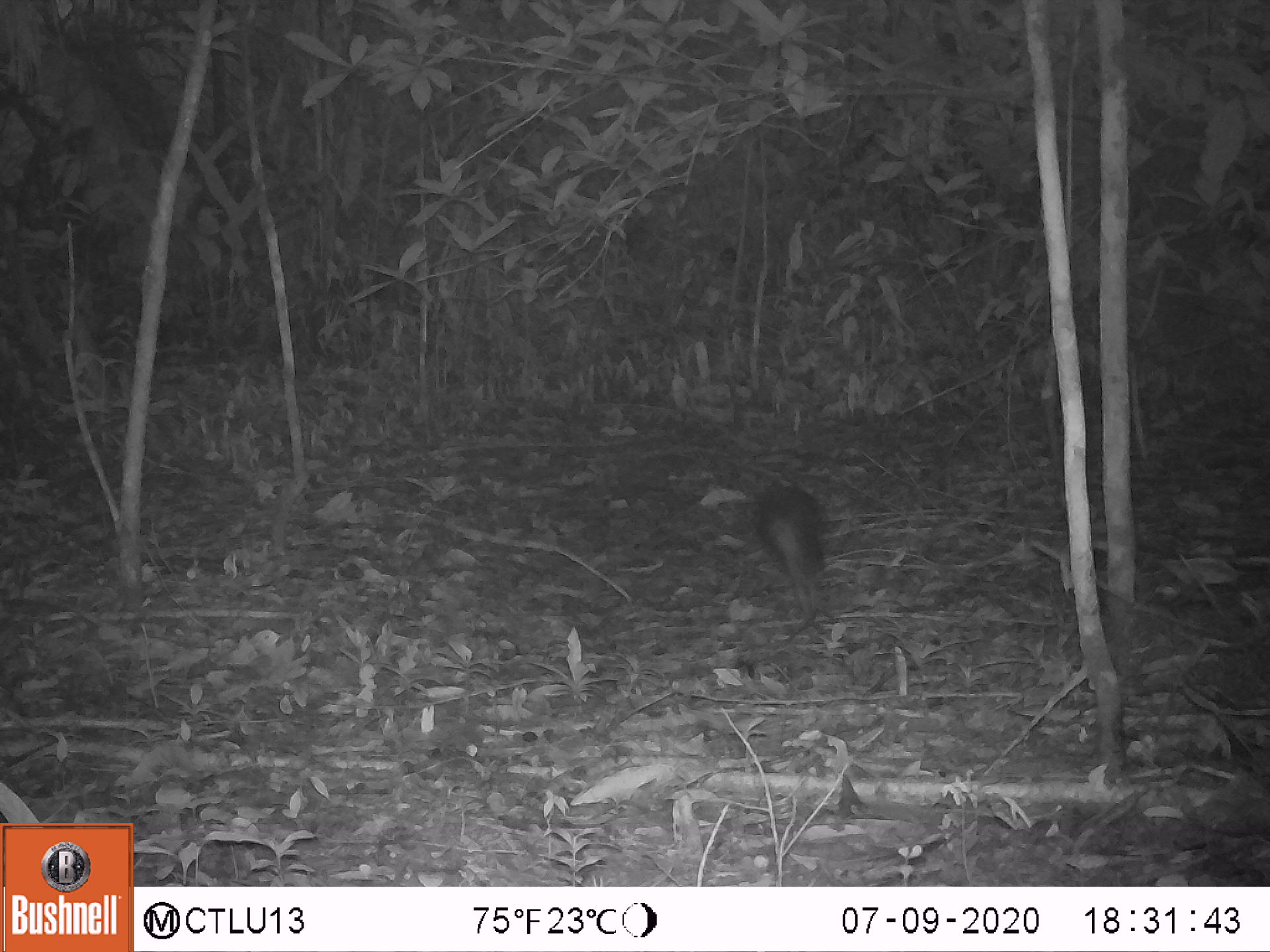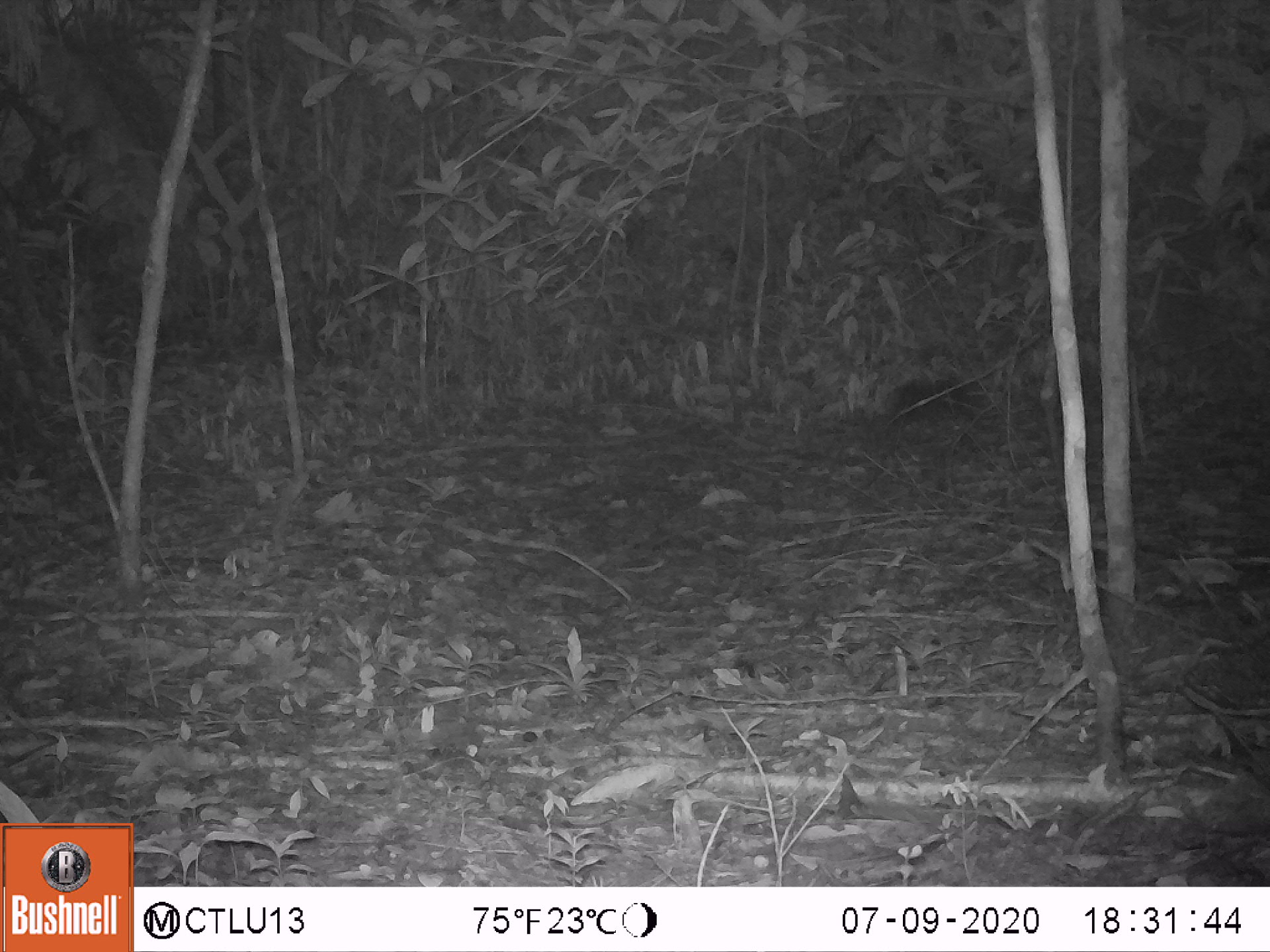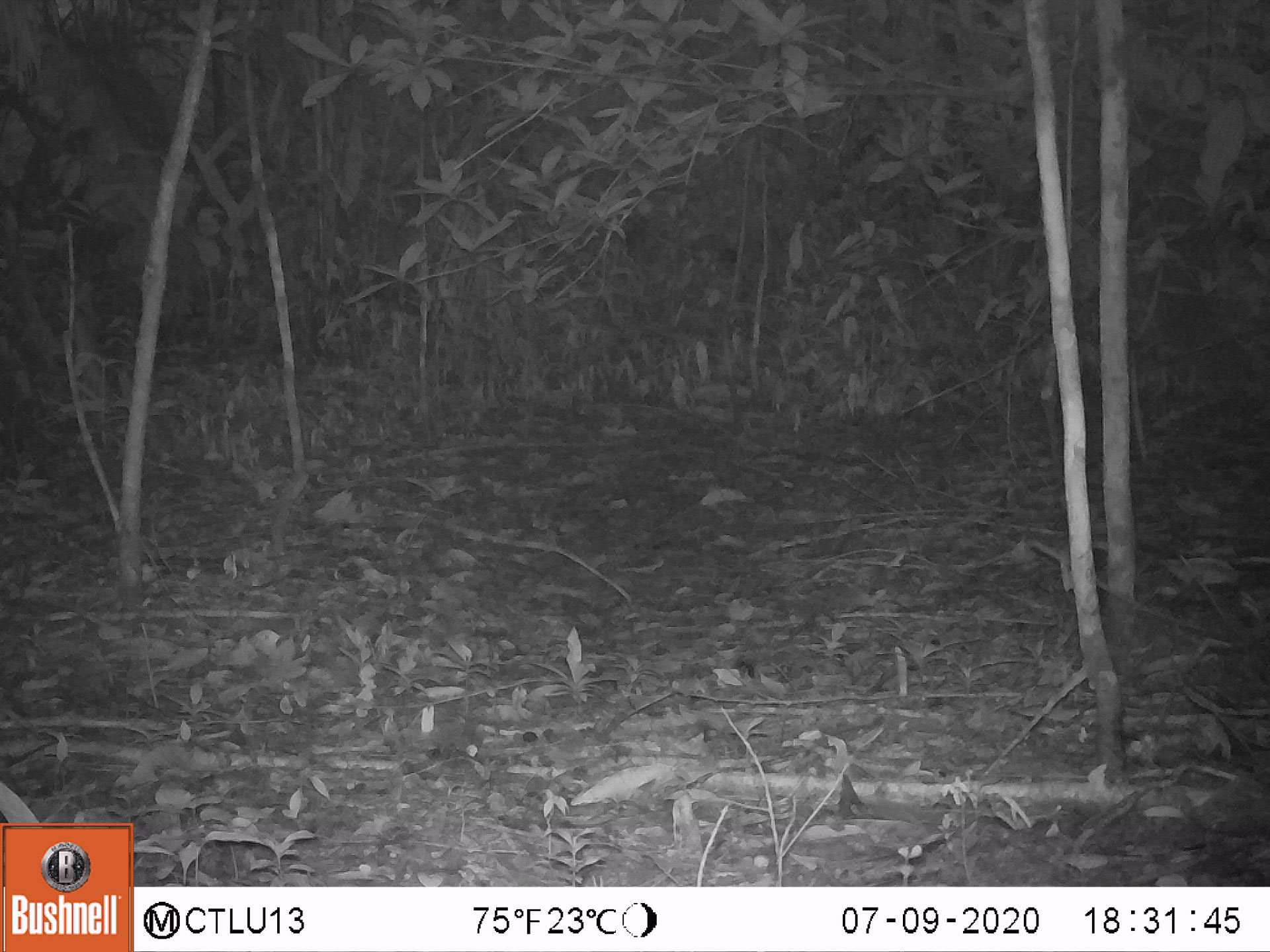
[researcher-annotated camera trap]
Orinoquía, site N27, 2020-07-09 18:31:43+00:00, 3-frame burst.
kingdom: Animalia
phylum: Chordata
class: Mammalia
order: Rodentia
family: Dasyproctidae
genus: Dasyprocta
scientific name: Dasyprocta fuliginosa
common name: black agouti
Black agouti (Dasyprocta fuliginosa).